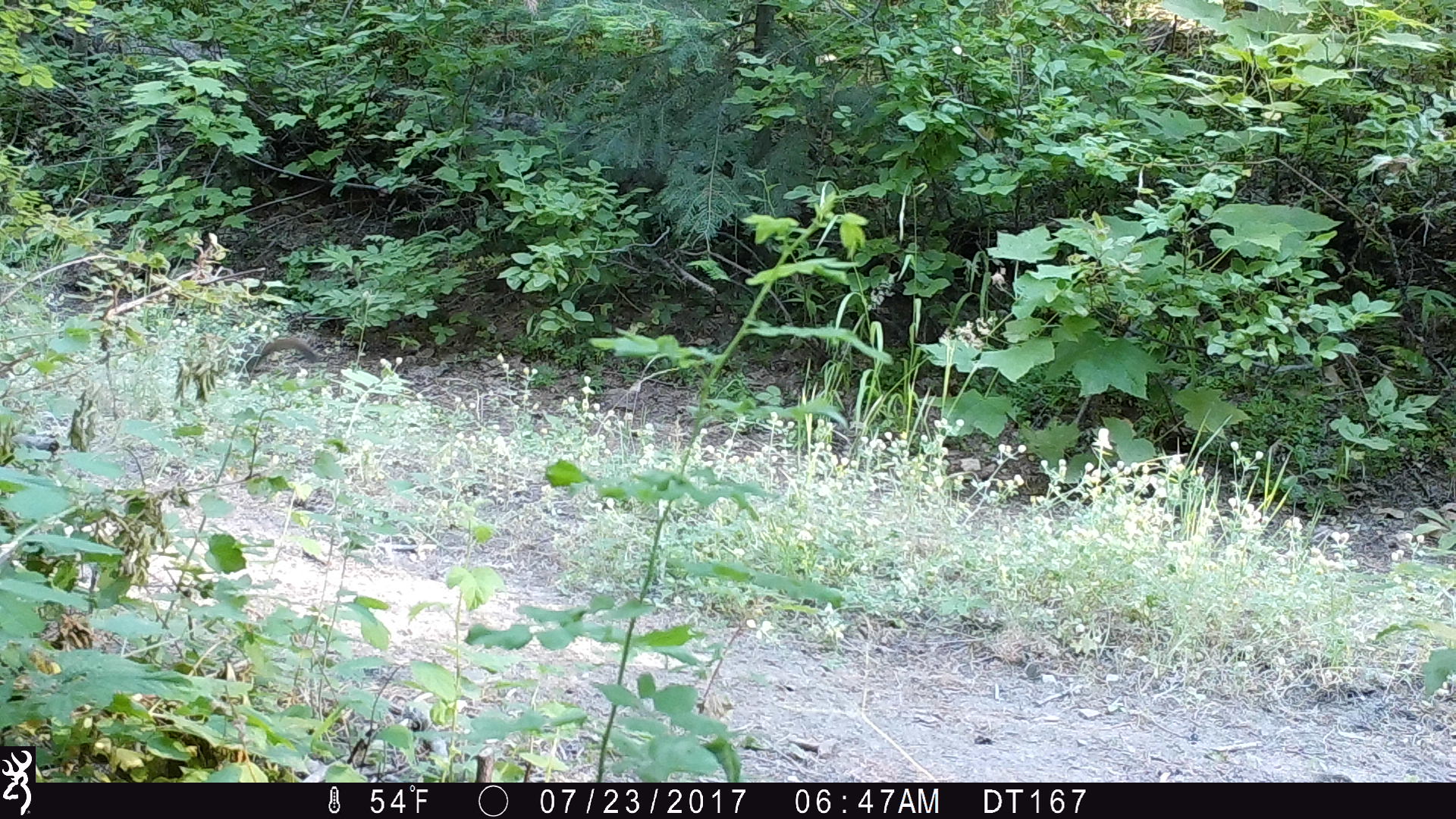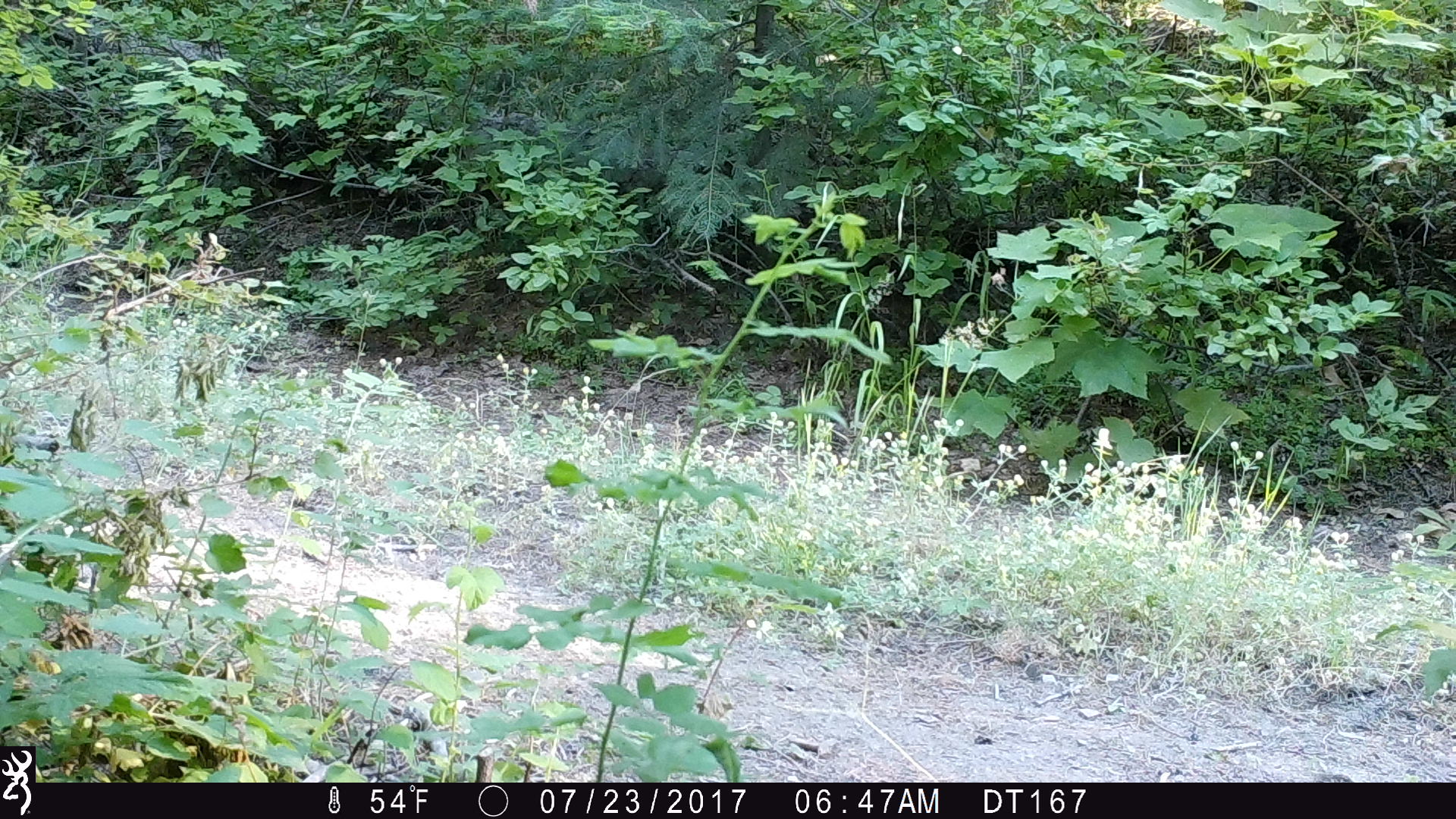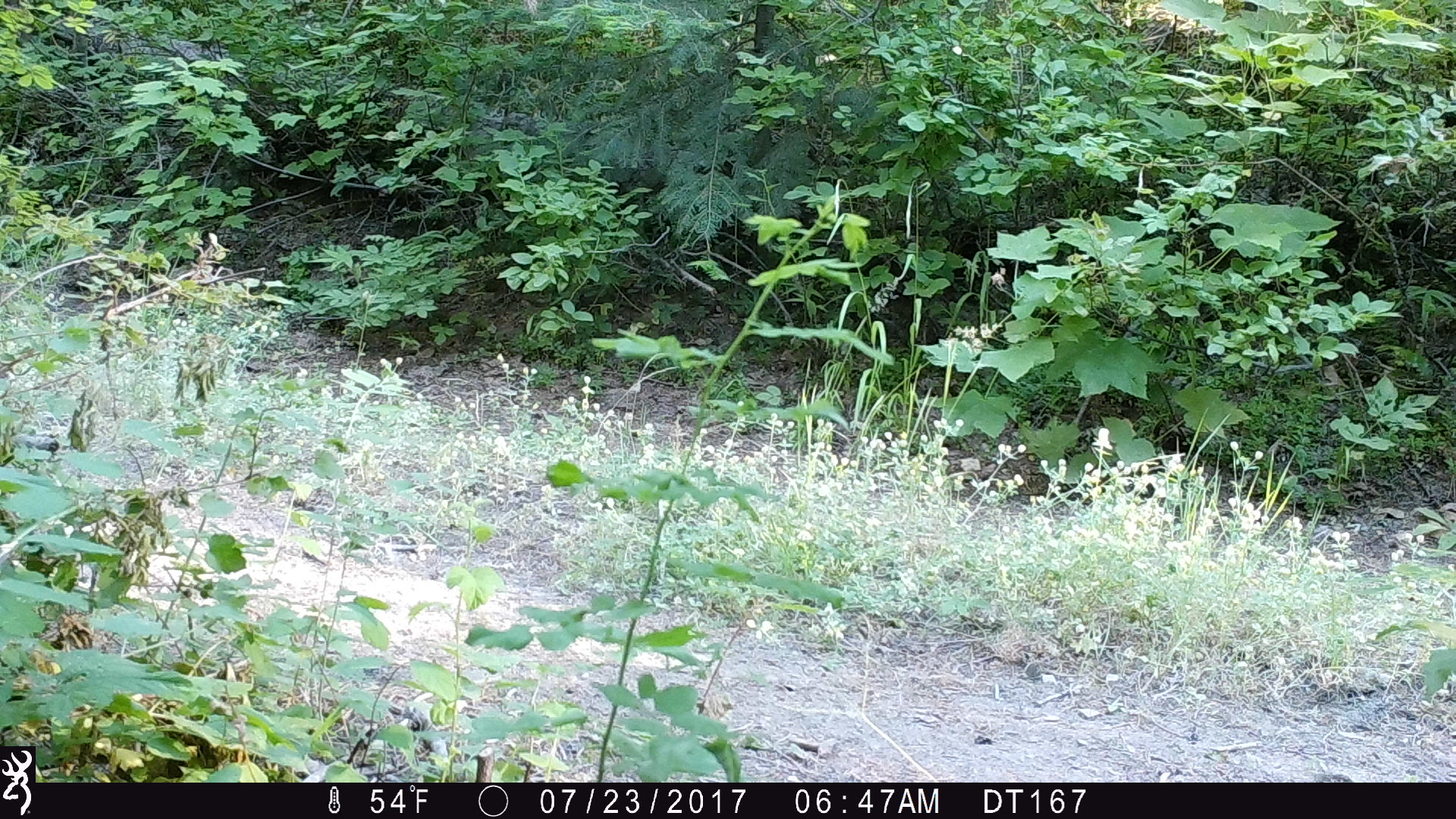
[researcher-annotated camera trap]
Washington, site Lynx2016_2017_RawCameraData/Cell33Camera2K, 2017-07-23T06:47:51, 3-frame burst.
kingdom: Animalia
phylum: Chordata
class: Mammalia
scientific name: Mammalia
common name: small mammal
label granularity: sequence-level